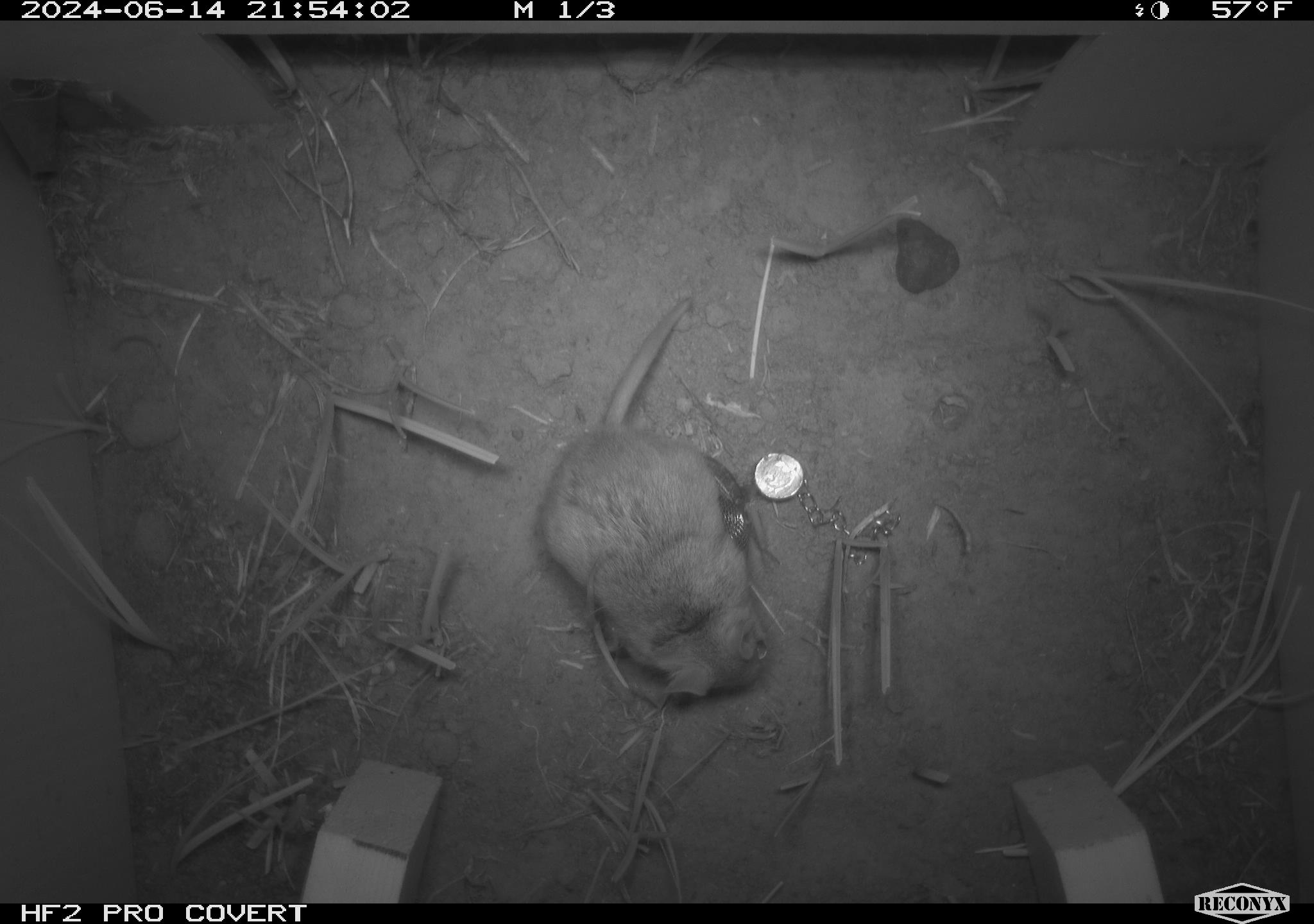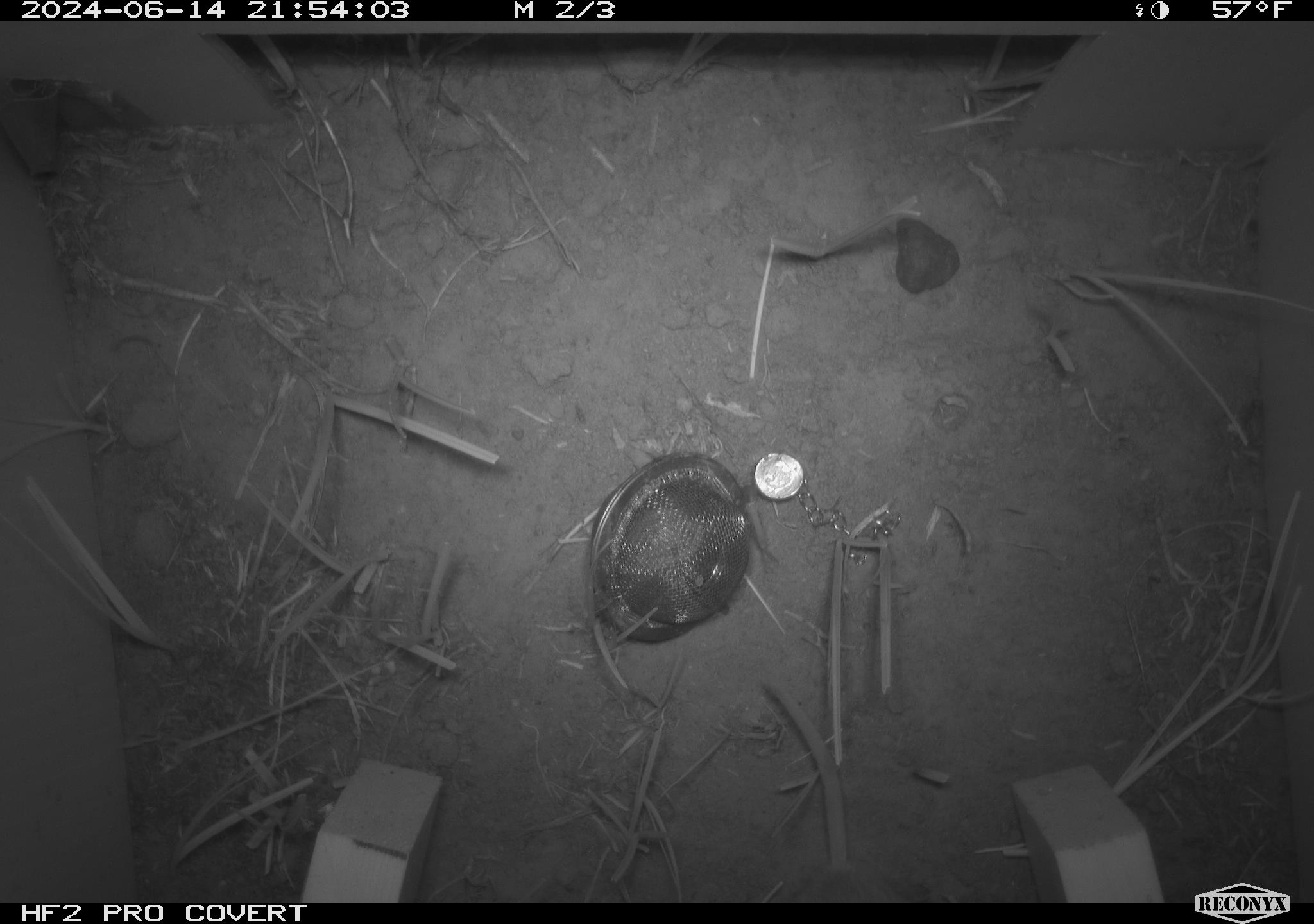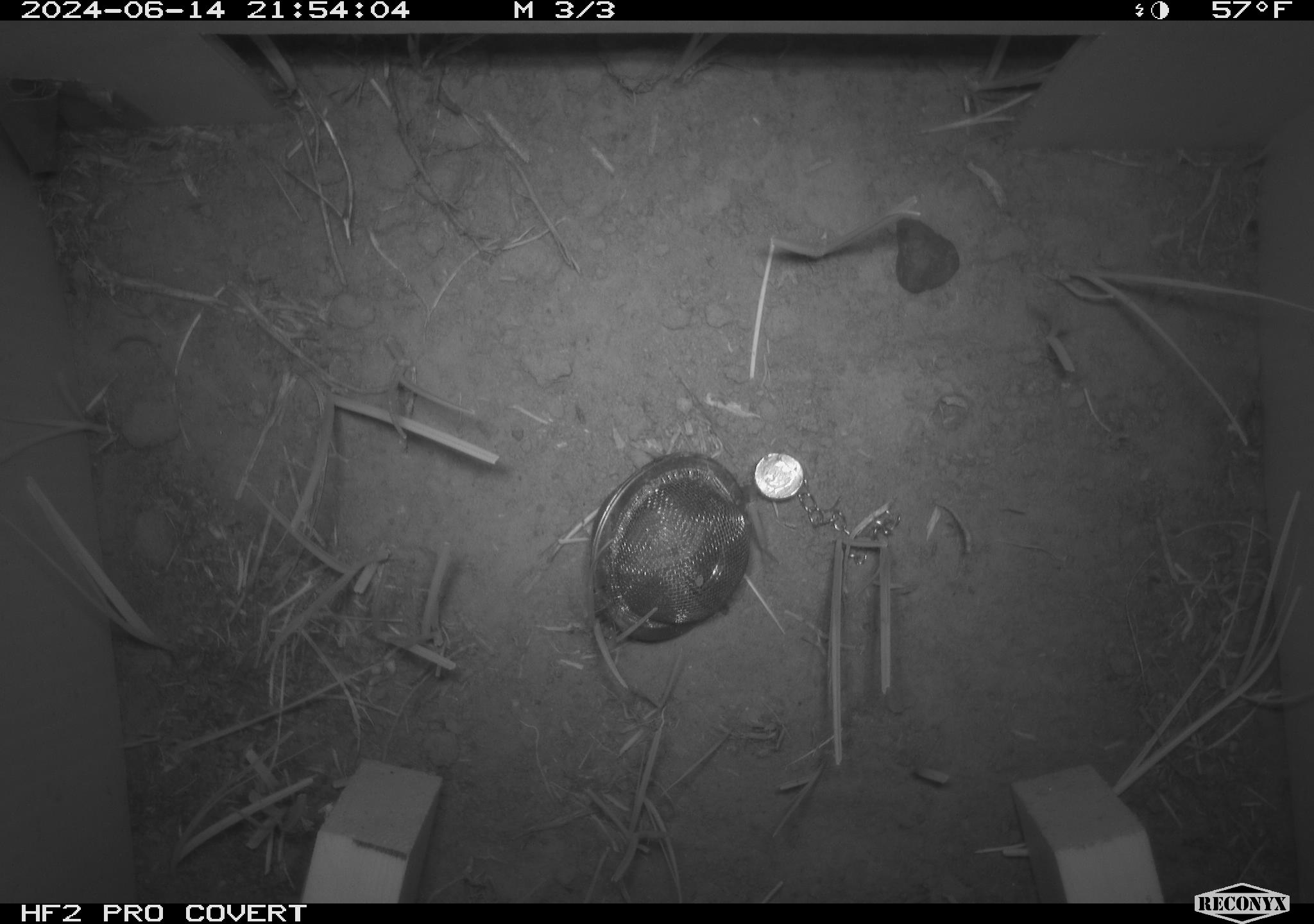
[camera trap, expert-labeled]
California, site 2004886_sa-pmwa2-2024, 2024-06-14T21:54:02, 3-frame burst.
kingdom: Animalia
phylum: Chordata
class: Mammalia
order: Rodentia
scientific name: Rodentia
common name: mouse species